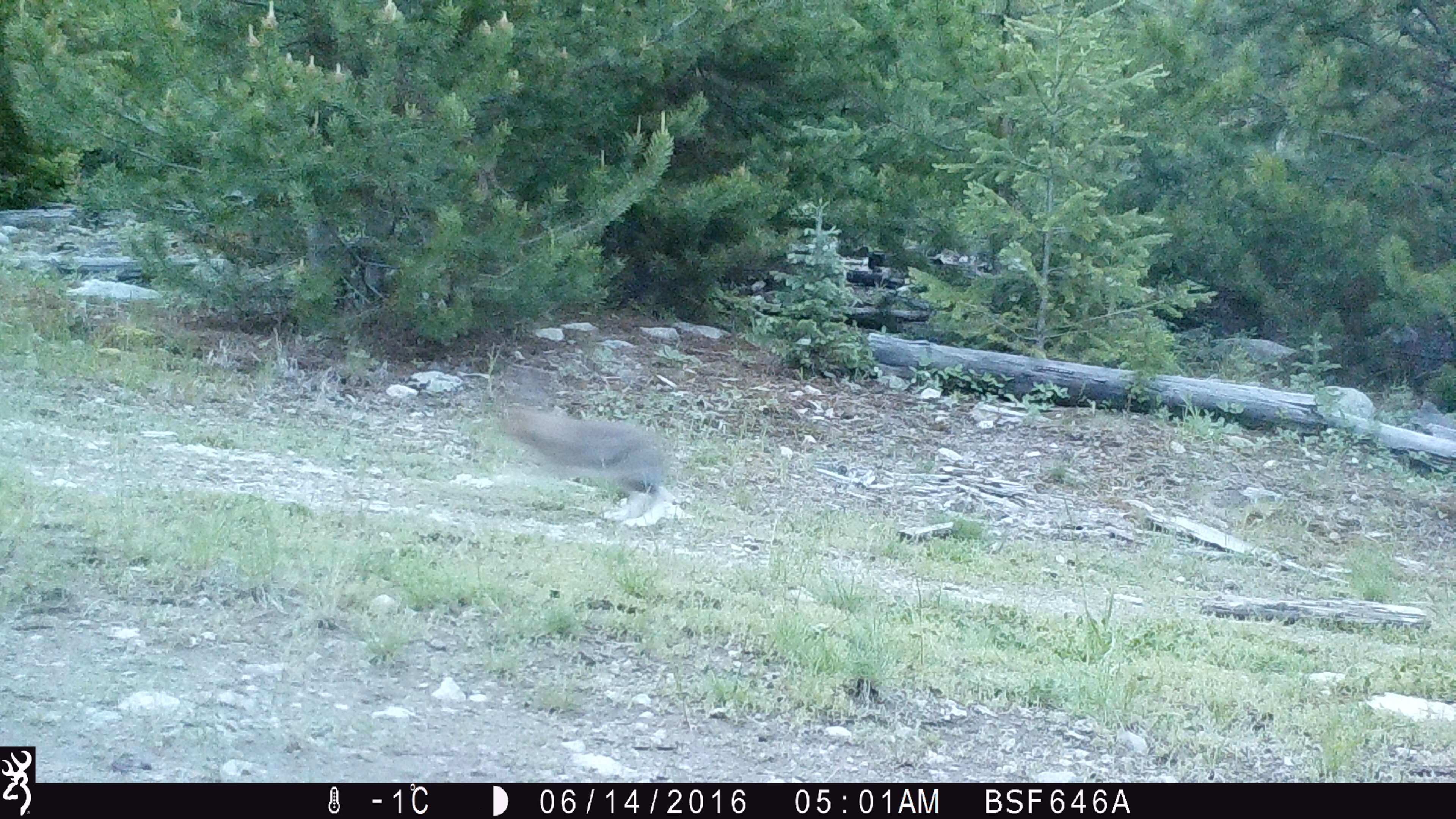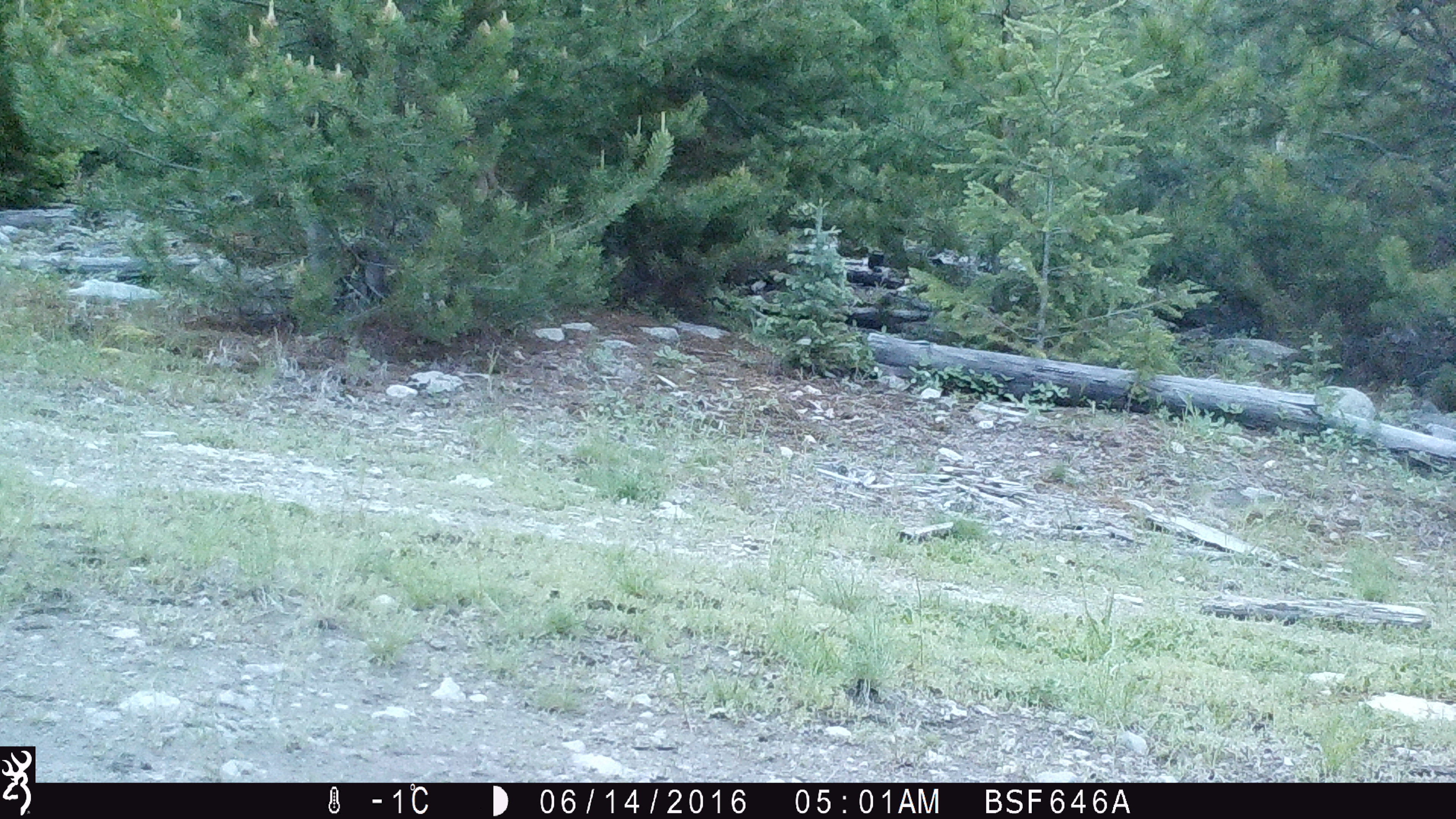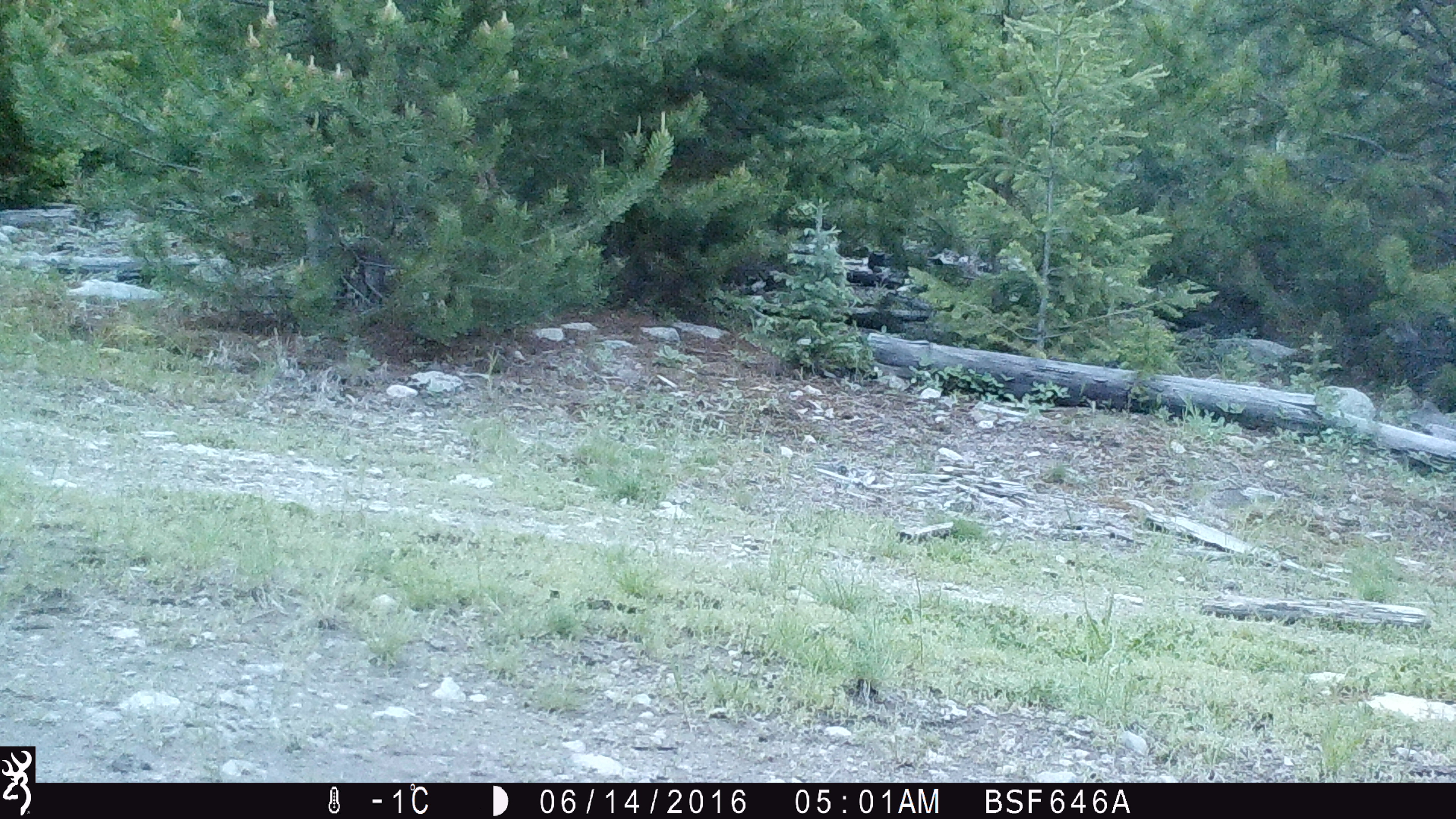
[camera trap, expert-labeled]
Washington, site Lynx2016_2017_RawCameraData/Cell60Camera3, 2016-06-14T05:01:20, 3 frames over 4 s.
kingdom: Animalia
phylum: Chordata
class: Mammalia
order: Lagomorpha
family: Leporidae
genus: Lepus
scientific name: Lepus americanus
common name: snowshoe hare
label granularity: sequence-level